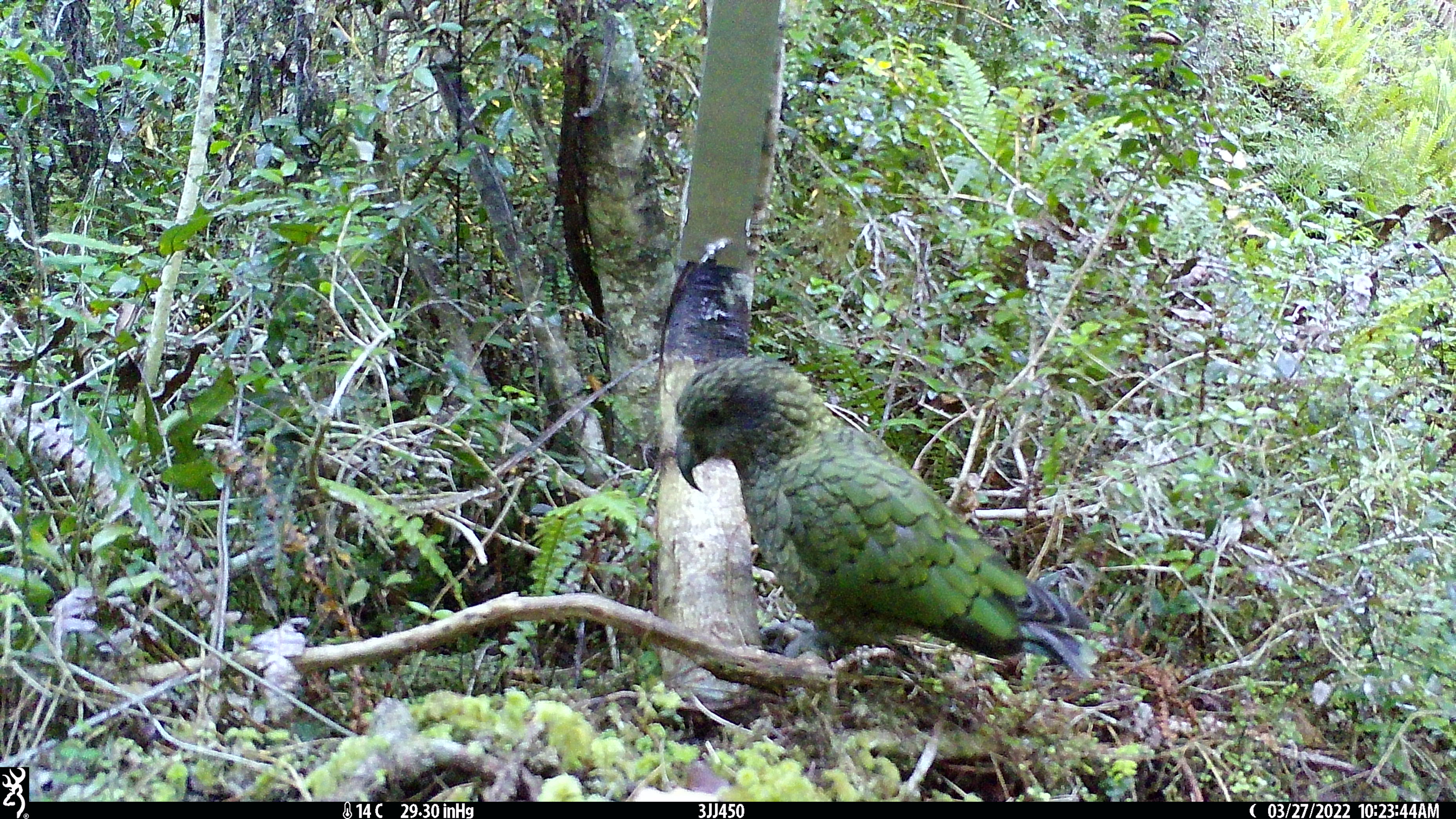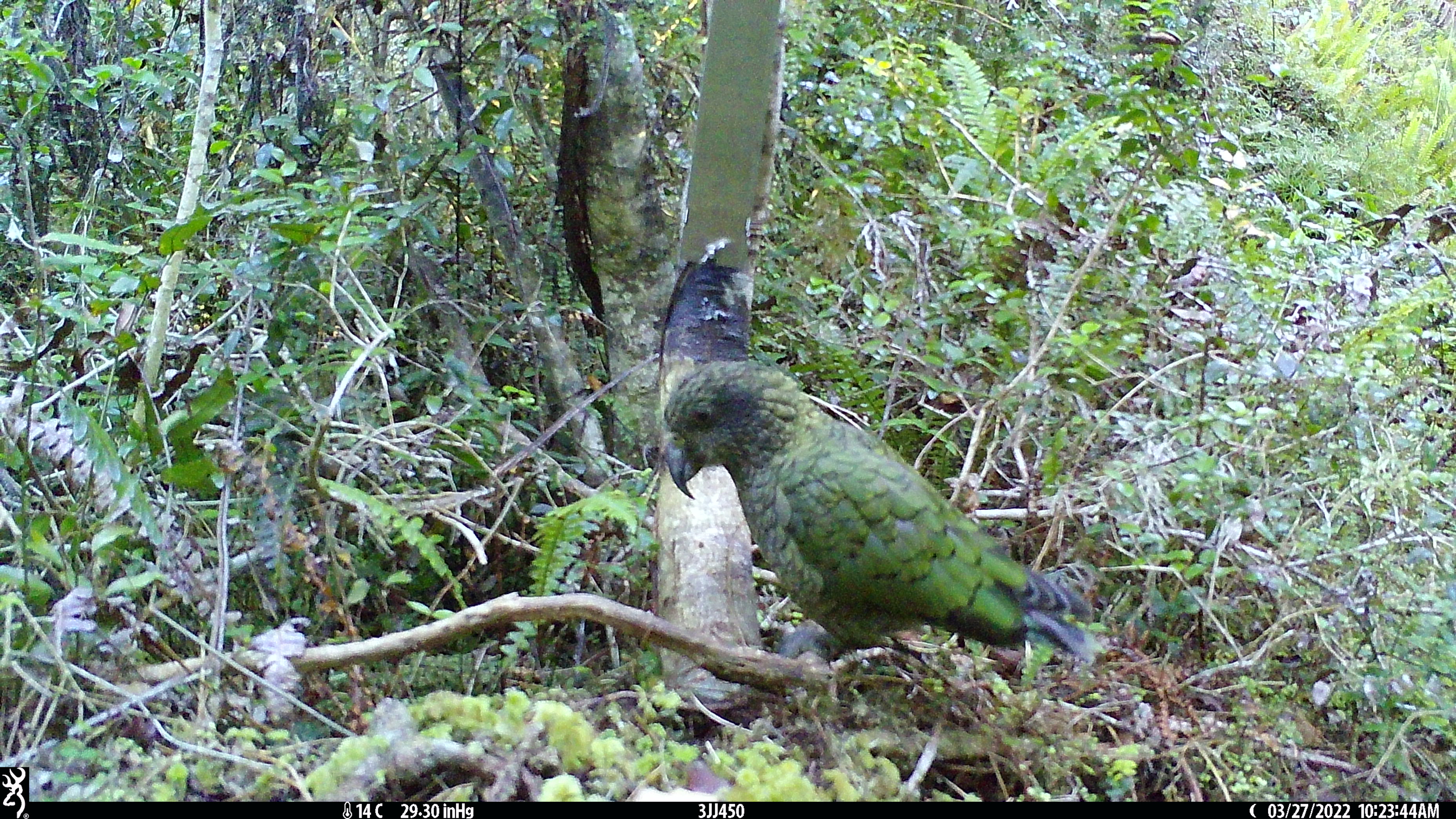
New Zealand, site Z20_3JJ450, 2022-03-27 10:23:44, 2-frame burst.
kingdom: Animalia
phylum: Chordata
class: Aves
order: Psittaciformes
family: Strigopidae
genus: Nestor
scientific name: Nestor notabilis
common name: kea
Kea (Nestor notabilis).